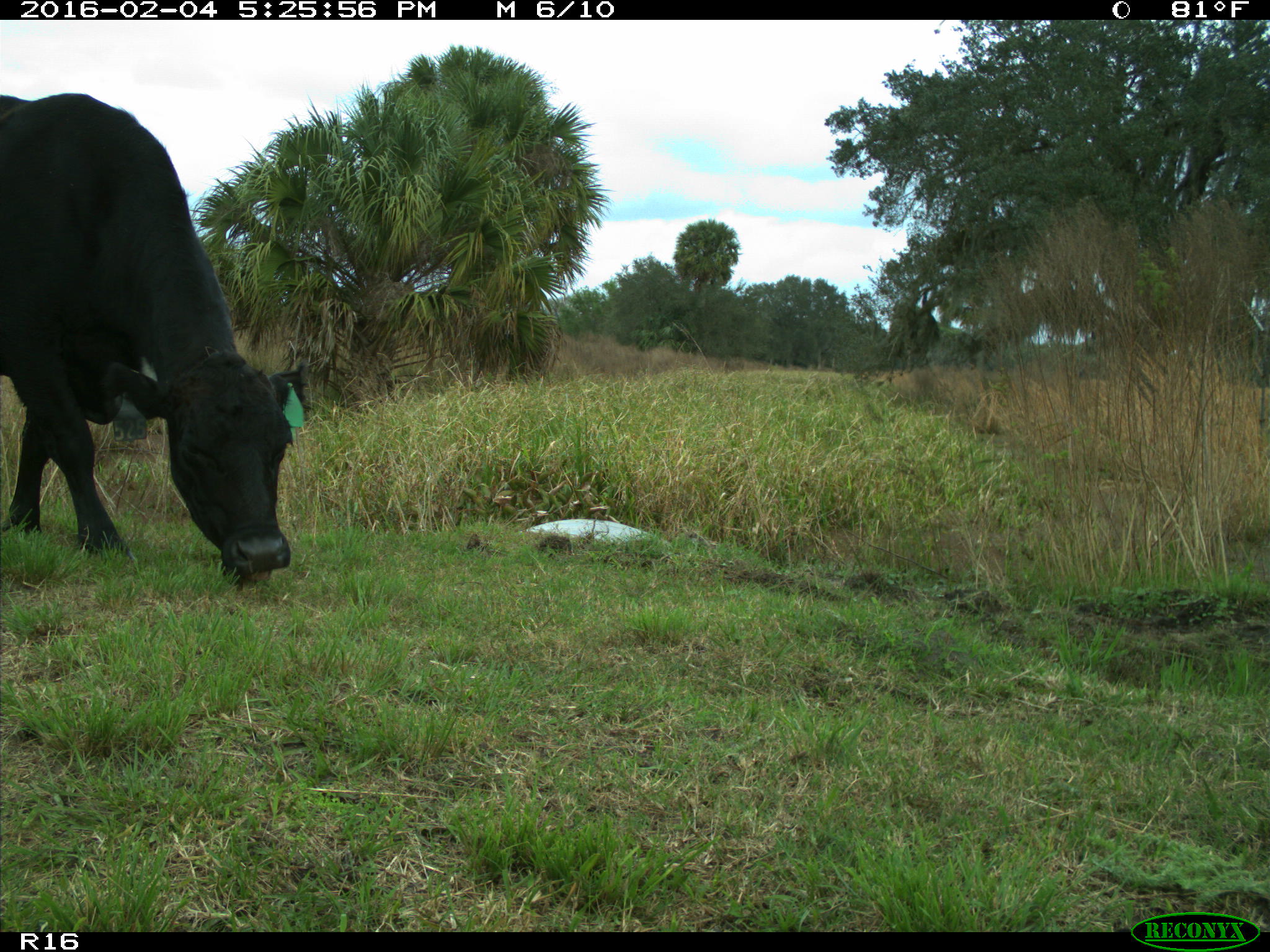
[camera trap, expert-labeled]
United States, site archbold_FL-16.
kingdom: Animalia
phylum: Chordata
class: Mammalia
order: Artiodactyla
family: Bovidae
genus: Bos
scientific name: Bos taurus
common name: domestic cow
Bos taurus (domestic cow).